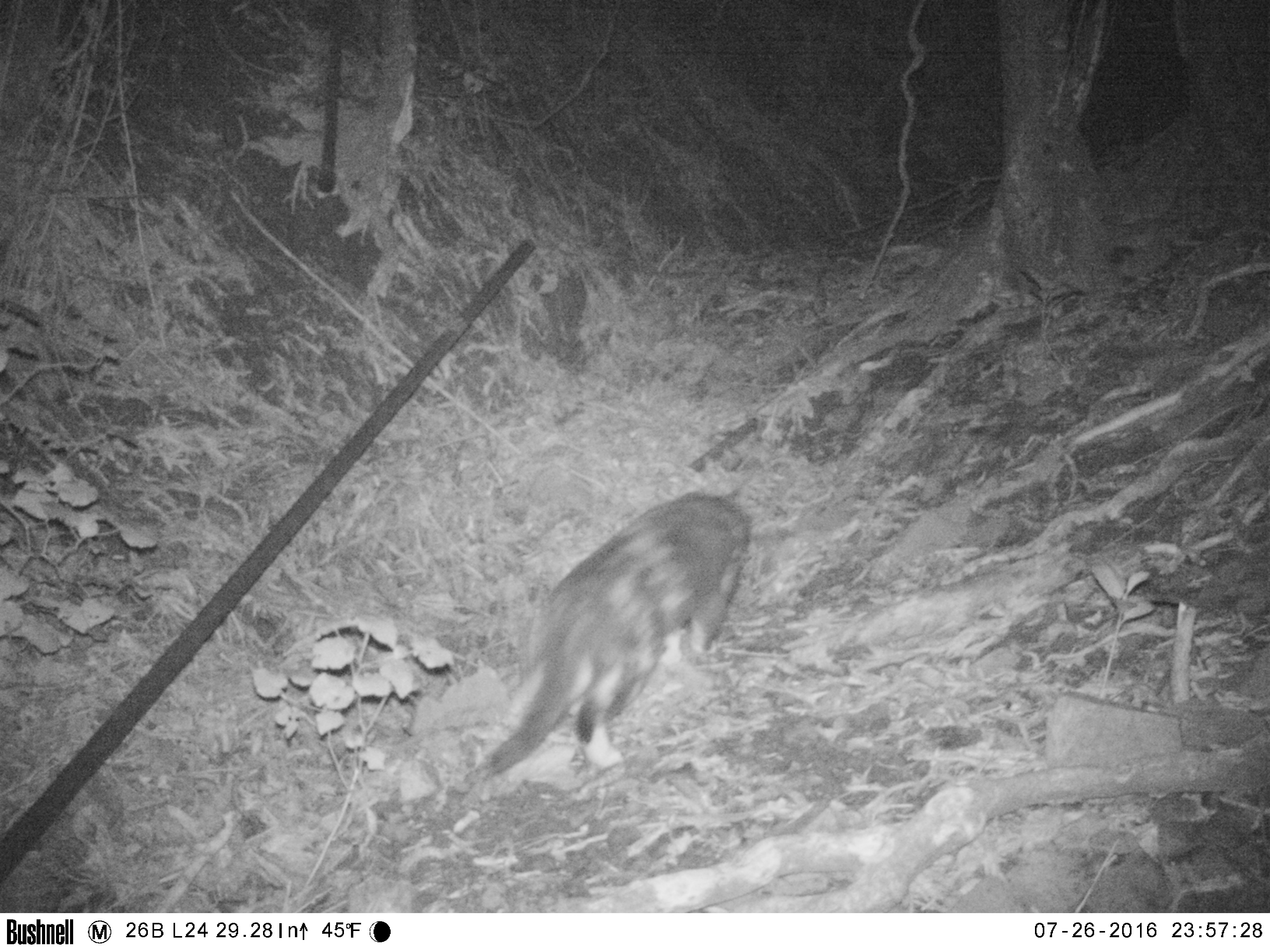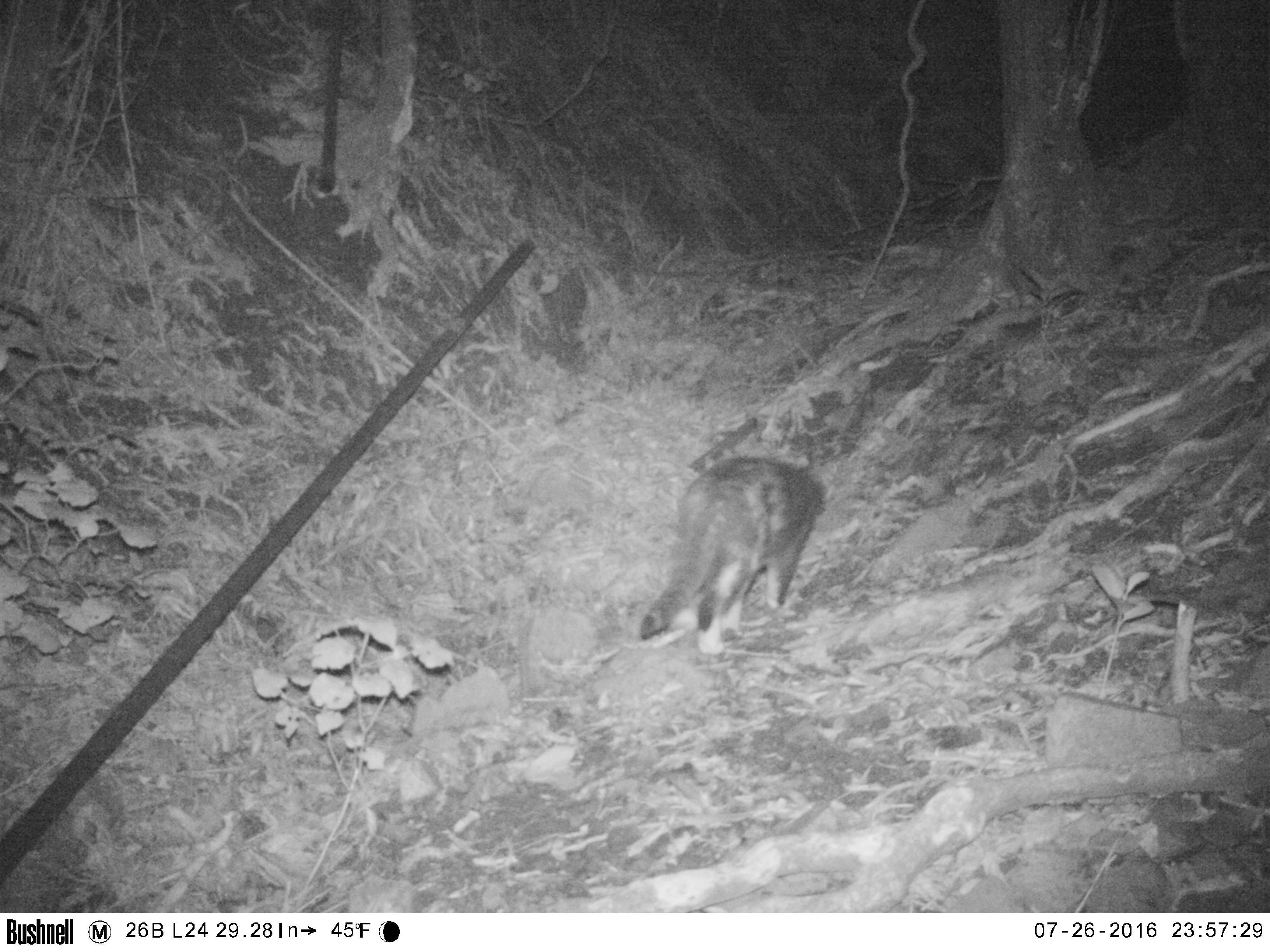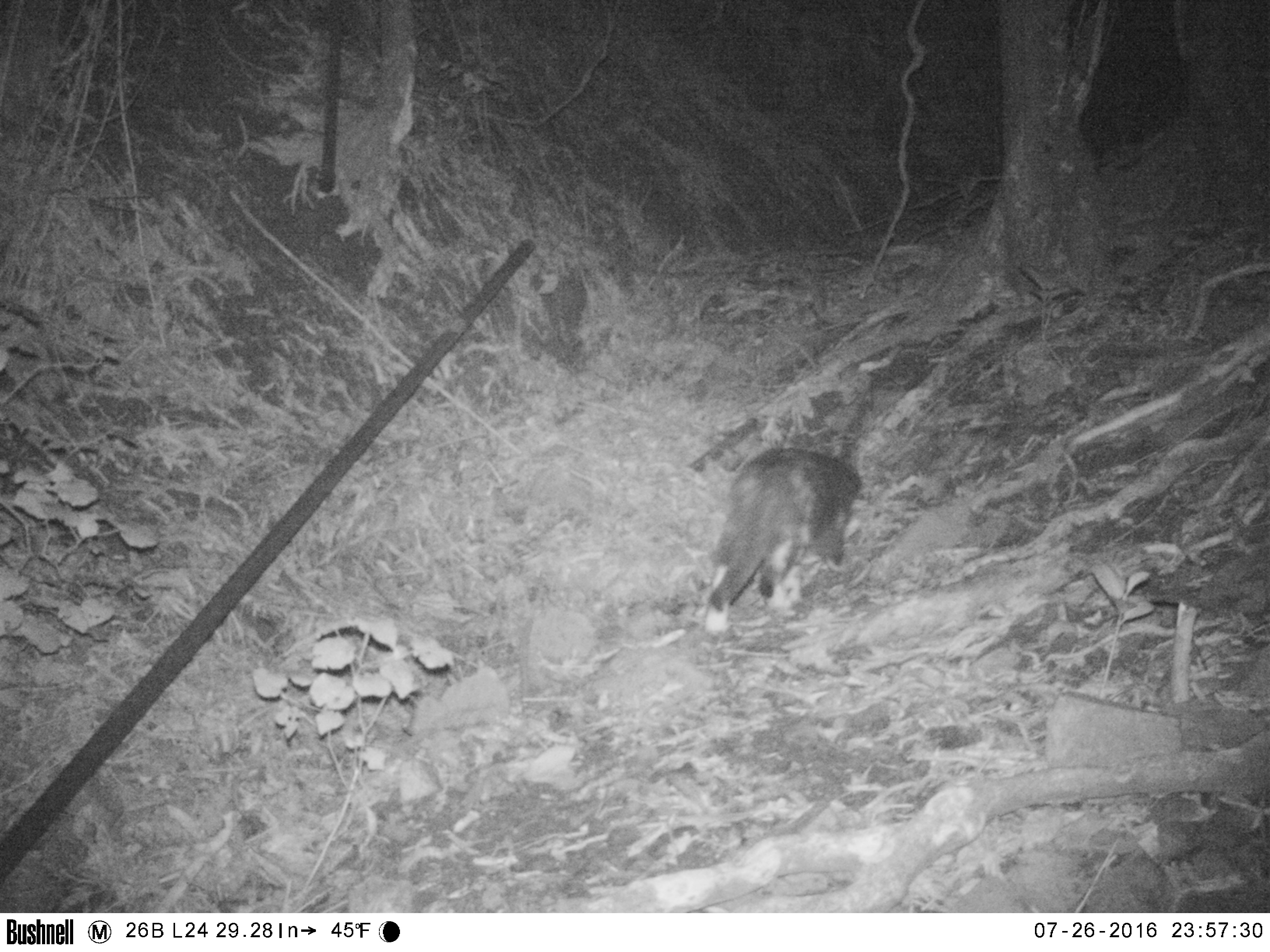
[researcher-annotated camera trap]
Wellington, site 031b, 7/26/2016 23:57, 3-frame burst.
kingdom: Animalia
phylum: Chordata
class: Mammalia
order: Carnivora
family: Felidae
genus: Felis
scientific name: Felis catus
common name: cat